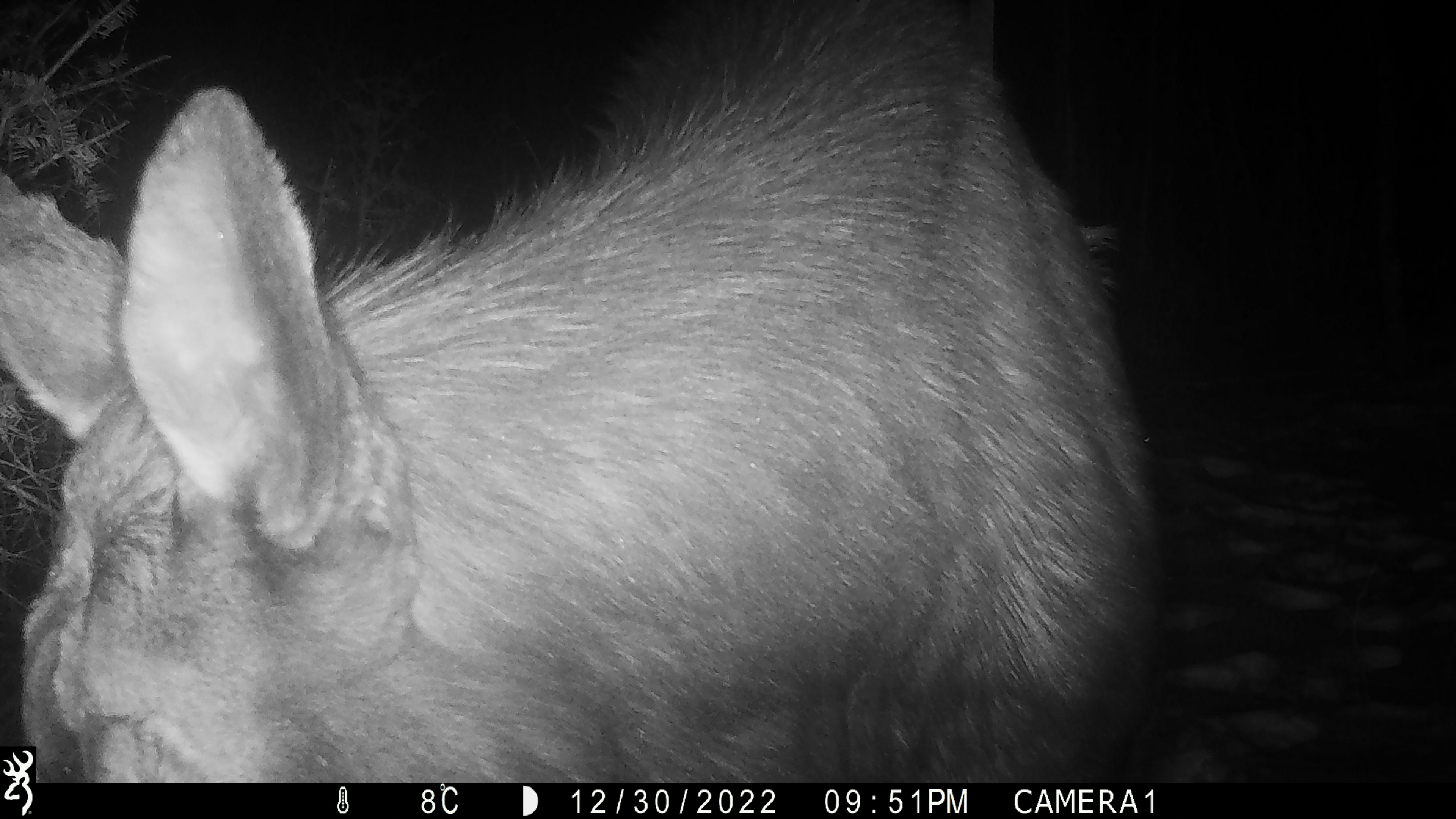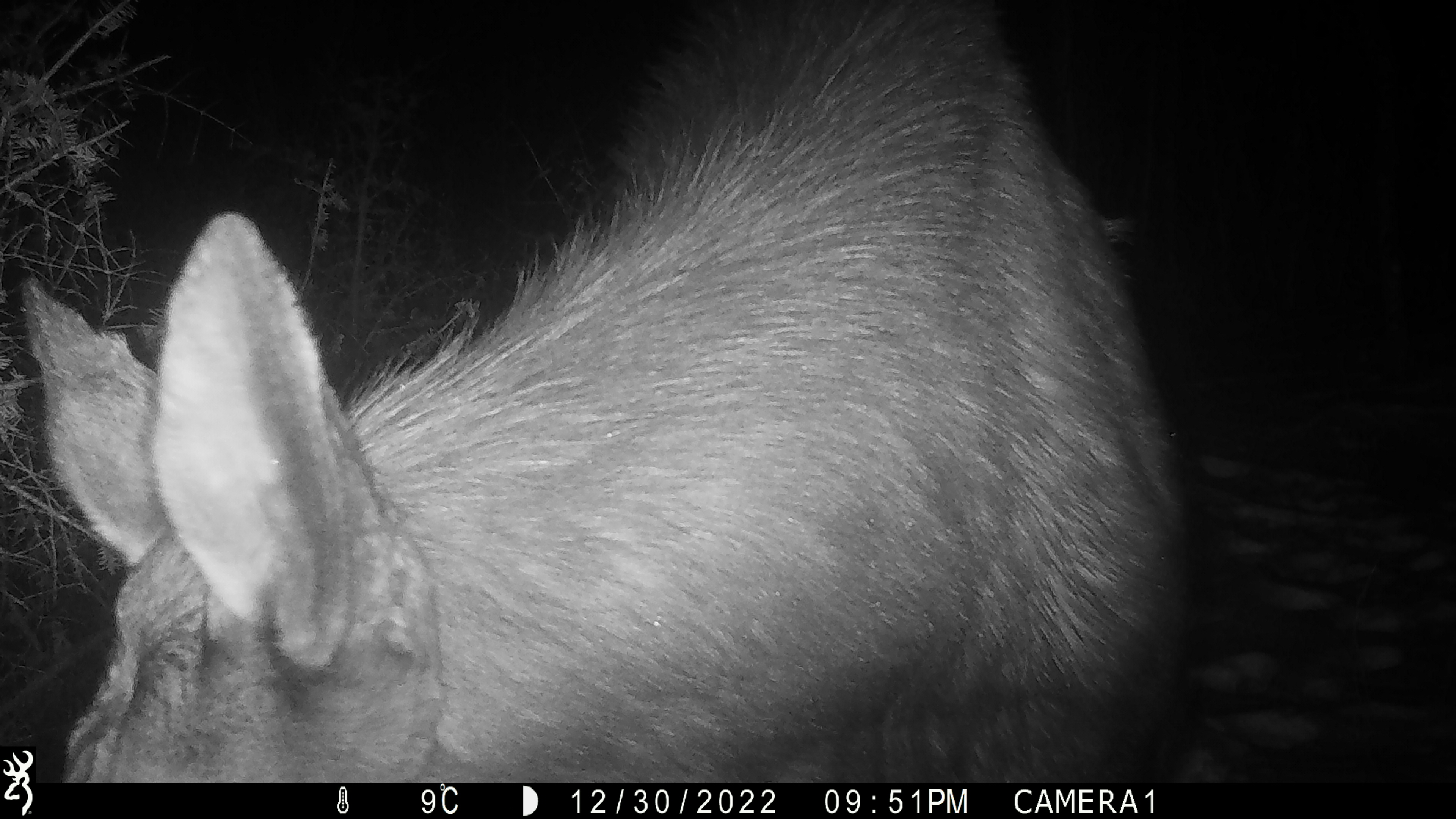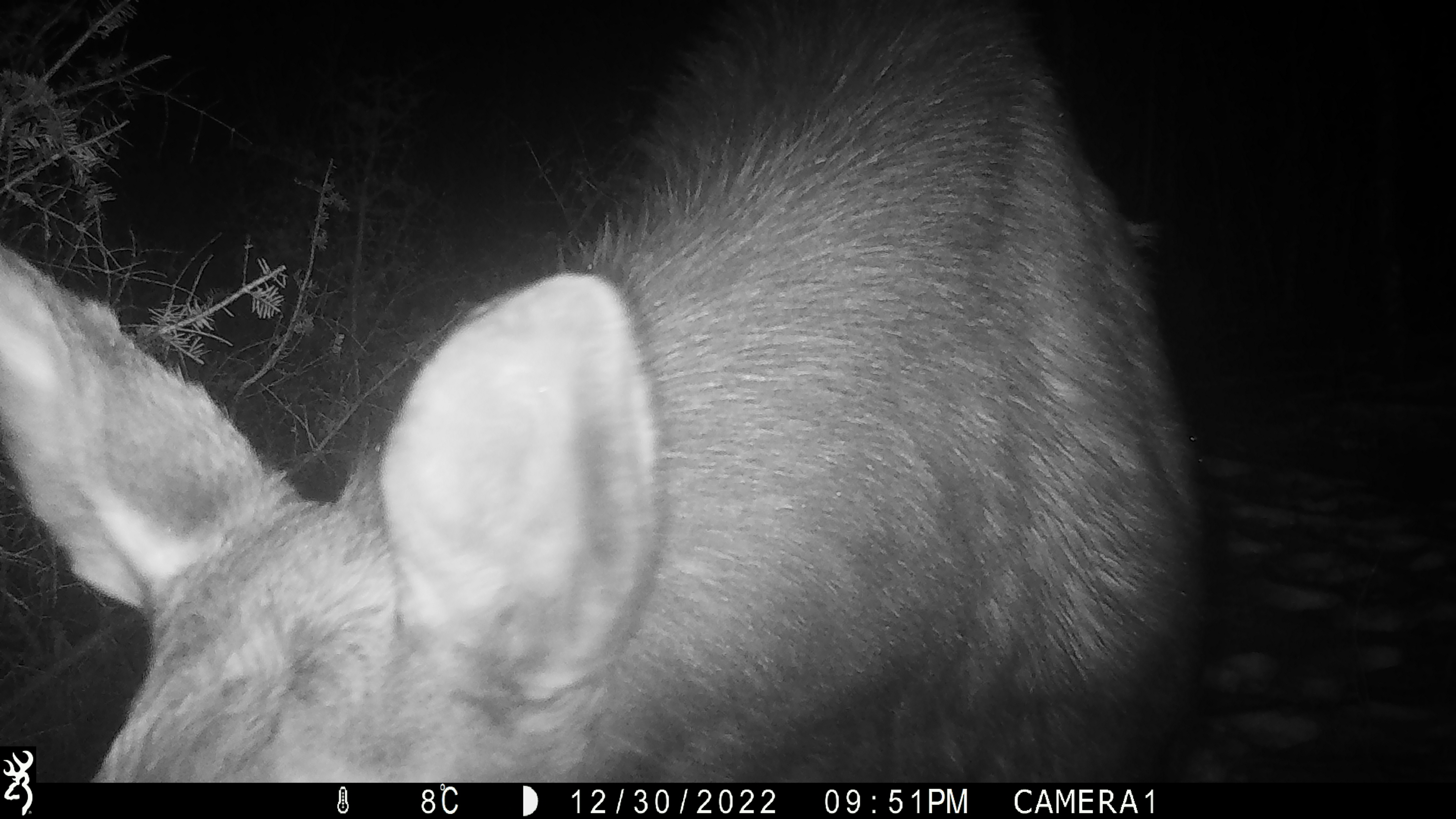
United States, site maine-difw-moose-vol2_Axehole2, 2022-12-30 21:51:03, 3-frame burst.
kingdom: Animalia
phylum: Chordata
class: Mammalia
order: Artiodactyla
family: Cervidae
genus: Alces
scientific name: Alces alces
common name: moose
Moose (Alces alces).